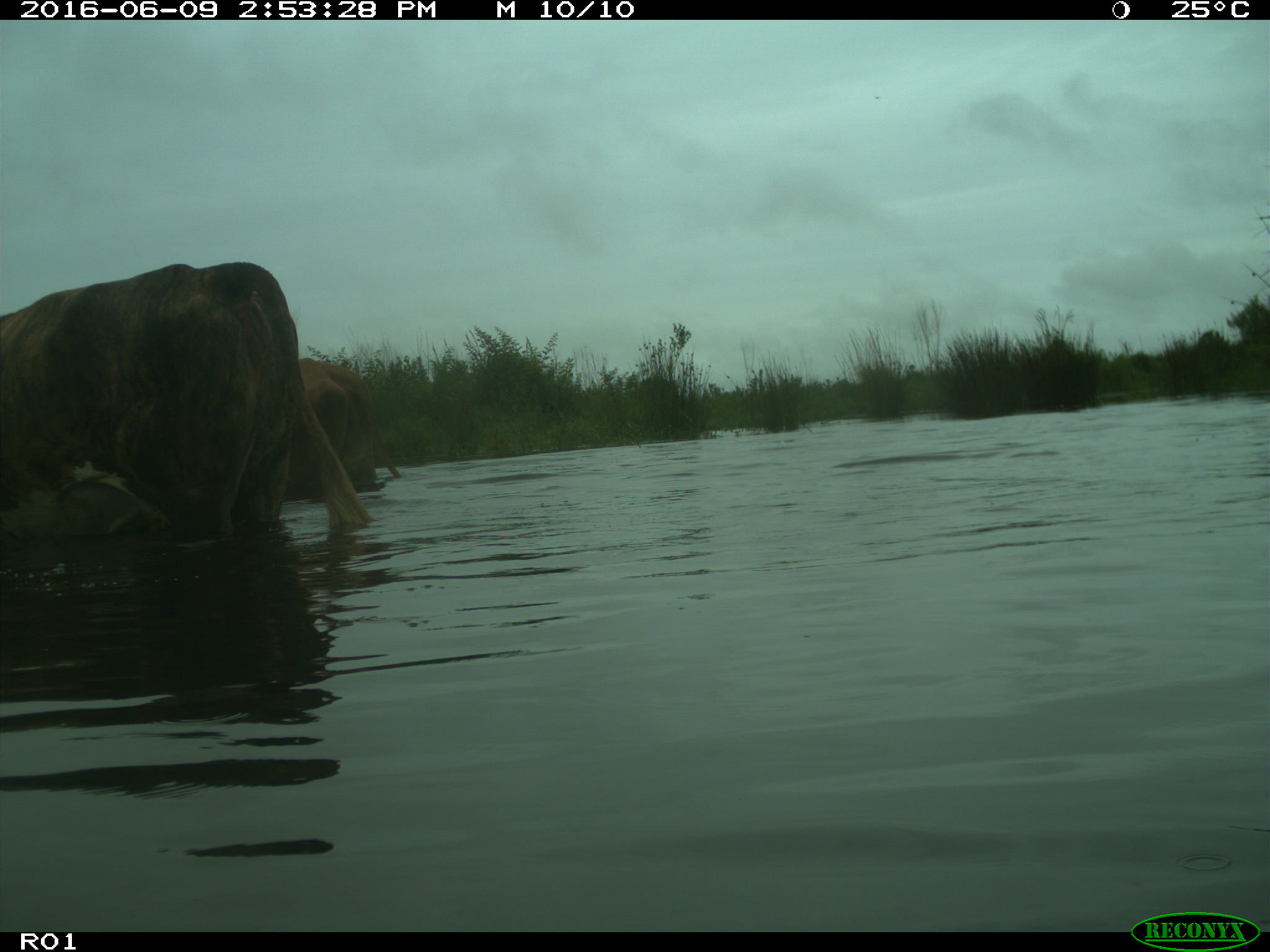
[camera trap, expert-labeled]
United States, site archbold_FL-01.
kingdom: Animalia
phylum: Chordata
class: Mammalia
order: Artiodactyla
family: Bovidae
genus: Bos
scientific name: Bos taurus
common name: domestic cow